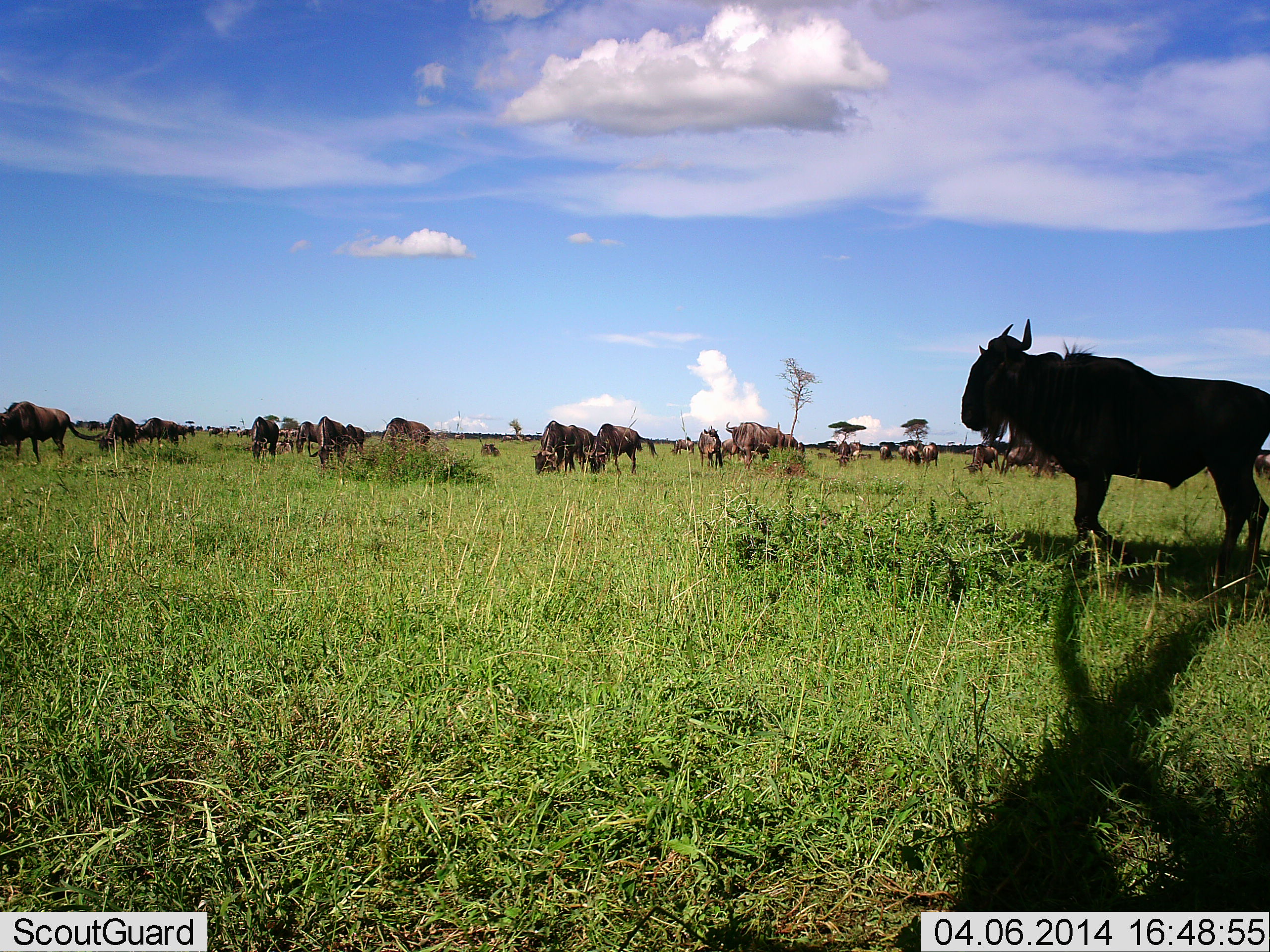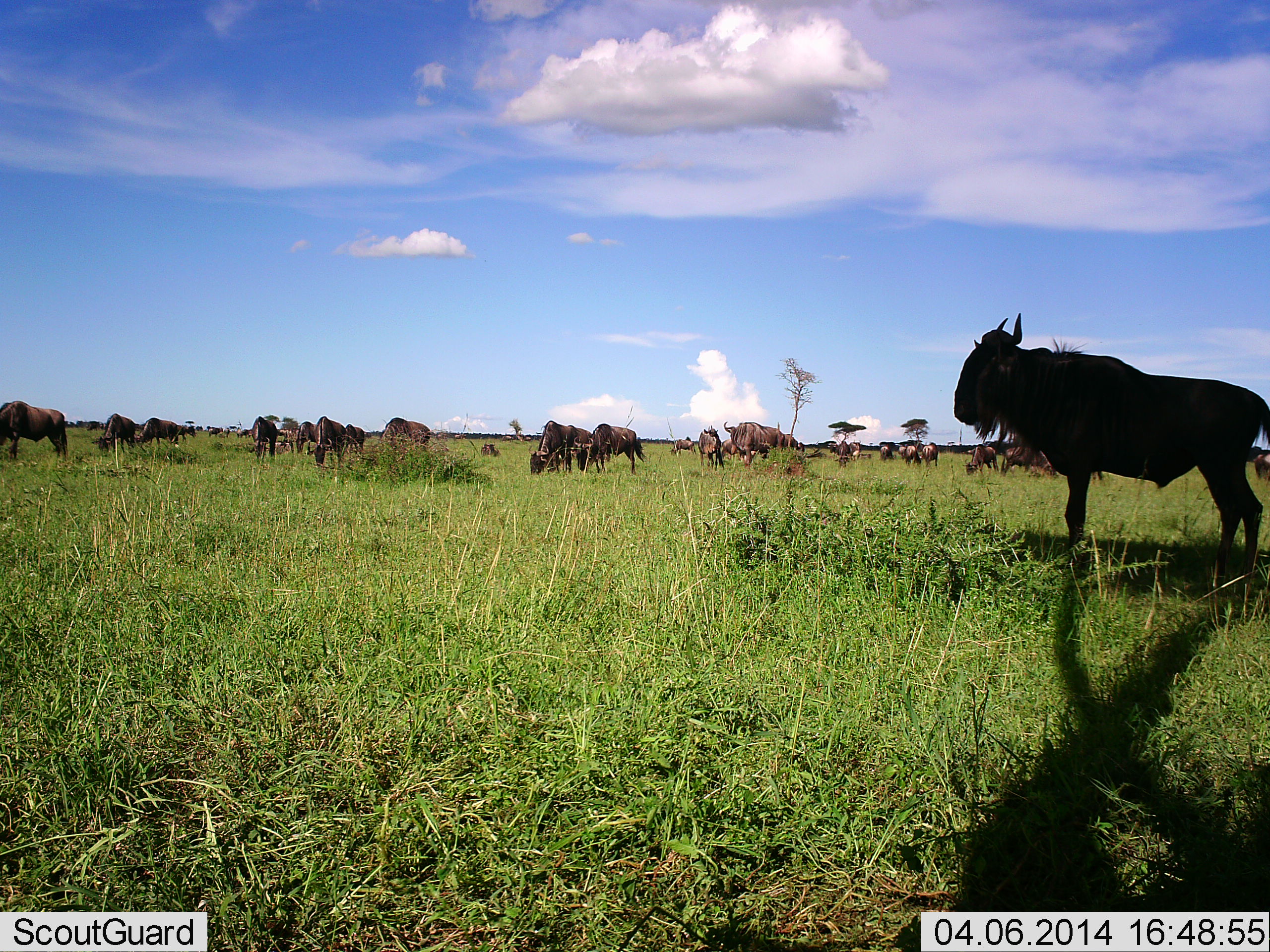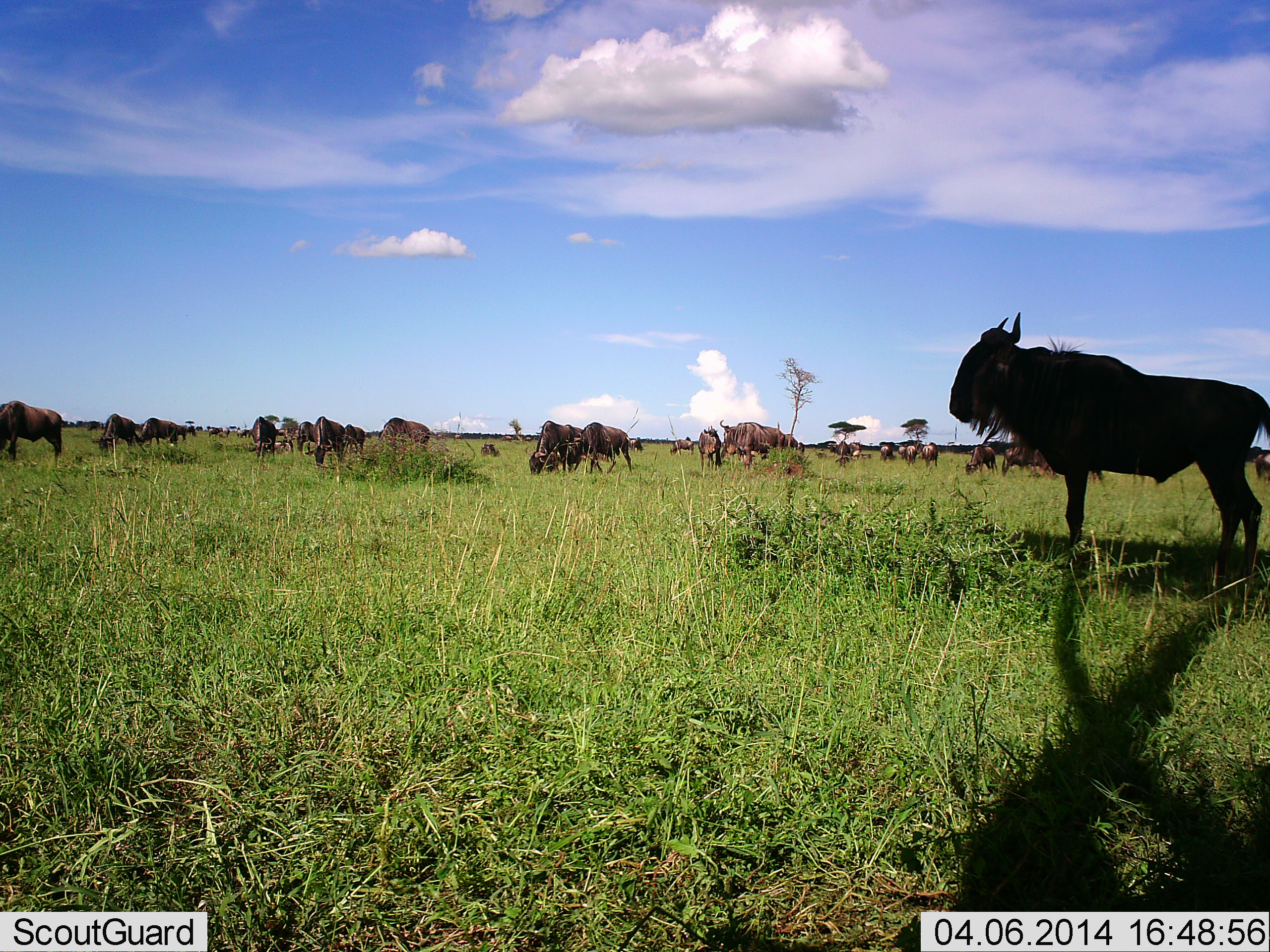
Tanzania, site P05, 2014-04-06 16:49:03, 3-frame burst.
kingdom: Animalia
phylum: Chordata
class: Mammalia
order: Artiodactyla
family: Bovidae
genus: Connochaetes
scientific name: Connochaetes taurinus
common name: blue wildebeest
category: wildebeest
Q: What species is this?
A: Wildebeest (blue wildebeest) (Connochaetes taurinus).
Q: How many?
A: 11-50.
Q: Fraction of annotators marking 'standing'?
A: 80%.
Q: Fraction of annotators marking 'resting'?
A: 20%.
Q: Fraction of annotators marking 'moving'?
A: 10%.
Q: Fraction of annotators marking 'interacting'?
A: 0%.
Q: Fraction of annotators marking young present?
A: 10%.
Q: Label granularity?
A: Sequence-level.